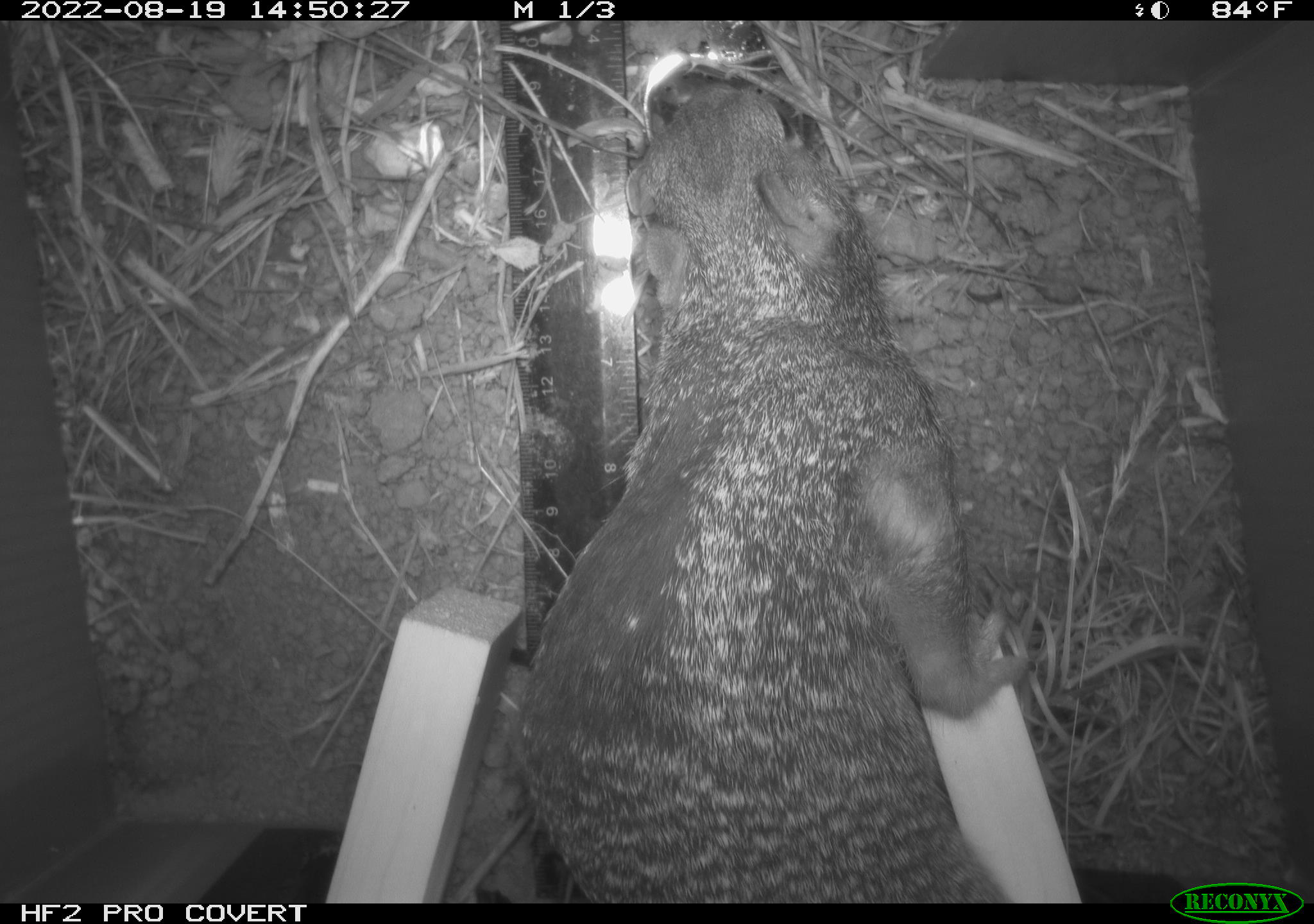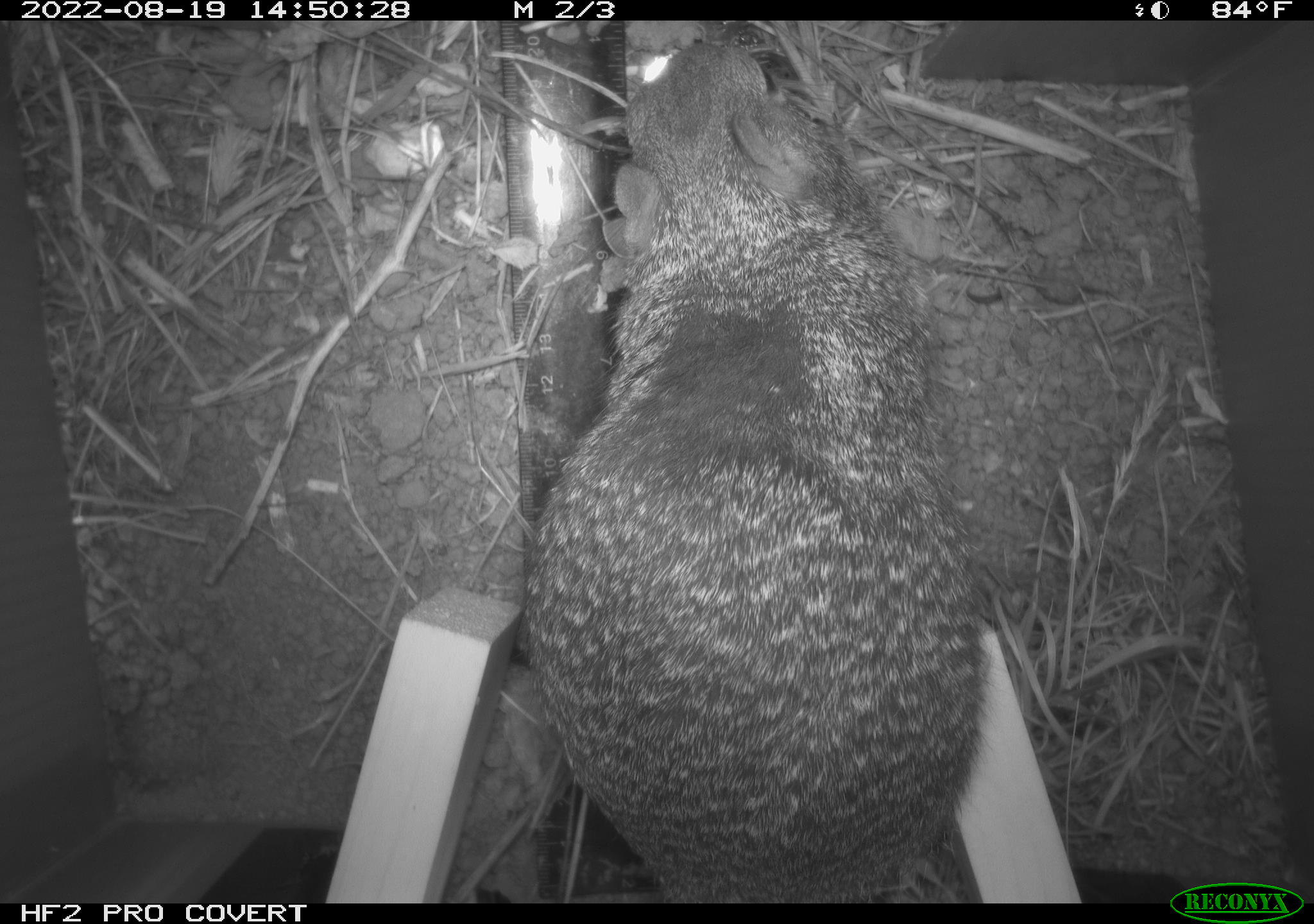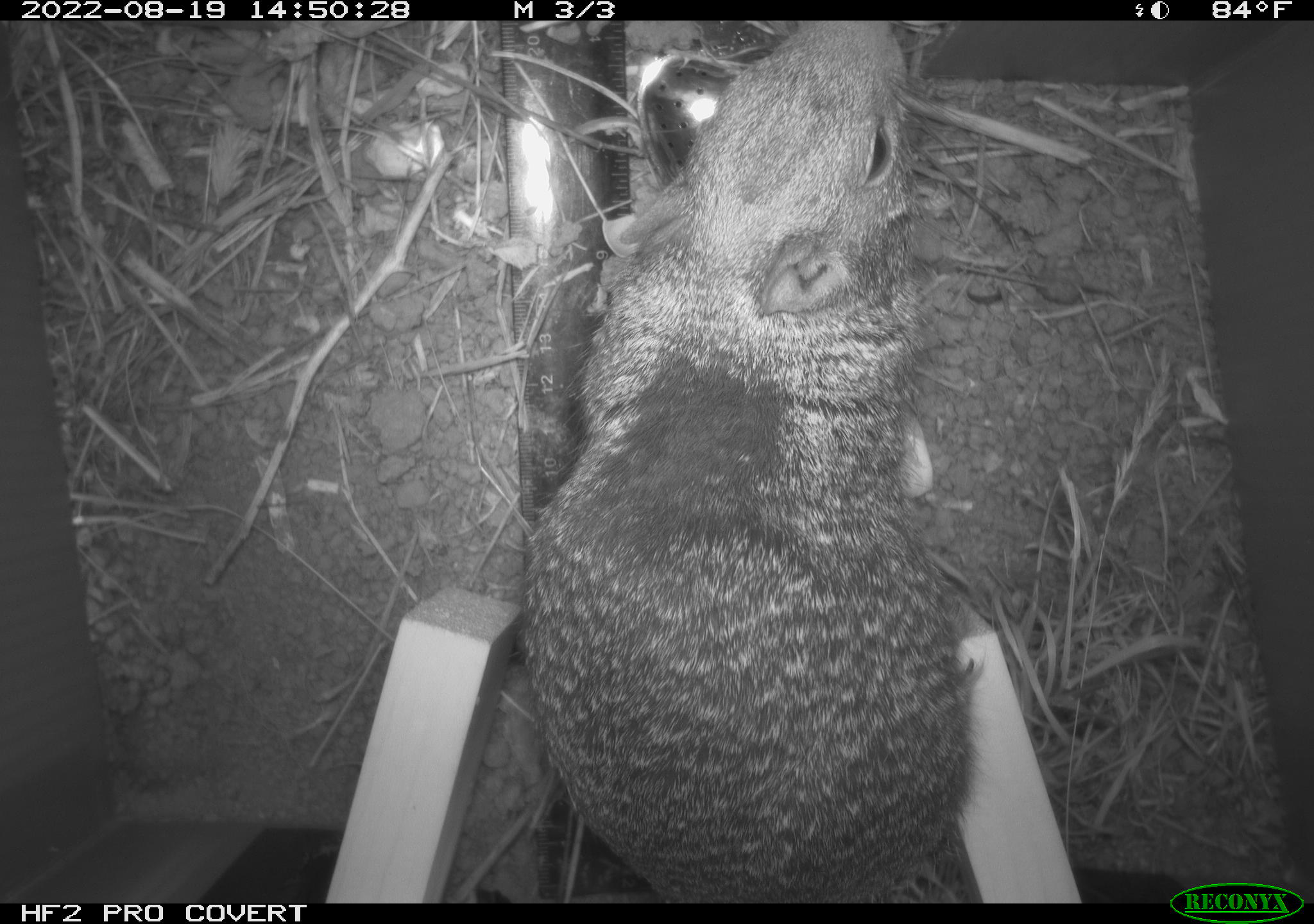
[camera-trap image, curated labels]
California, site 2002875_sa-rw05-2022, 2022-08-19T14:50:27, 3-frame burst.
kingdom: Animalia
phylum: Chordata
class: Mammalia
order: Rodentia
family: Sciuridae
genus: Otospermophilus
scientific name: Otospermophilus beecheyi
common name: california ground squirrel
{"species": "california ground squirrel (Otospermophilus beecheyi)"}